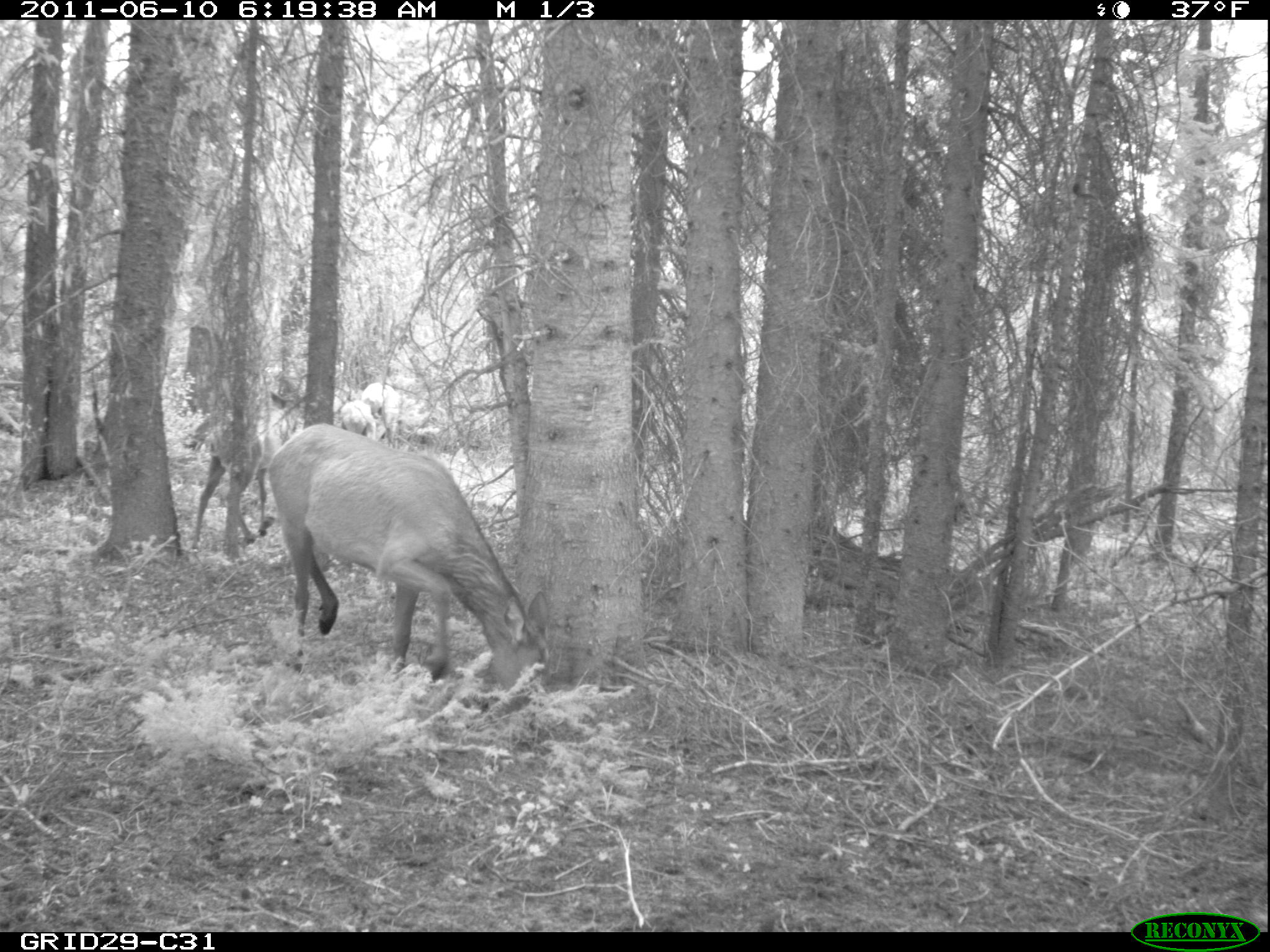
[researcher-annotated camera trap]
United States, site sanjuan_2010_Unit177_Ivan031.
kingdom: Animalia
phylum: Chordata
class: Mammalia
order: Artiodactyla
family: Cervidae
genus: Cervus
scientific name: Cervus elaphus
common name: red deer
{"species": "Cervus elaphus (red deer)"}